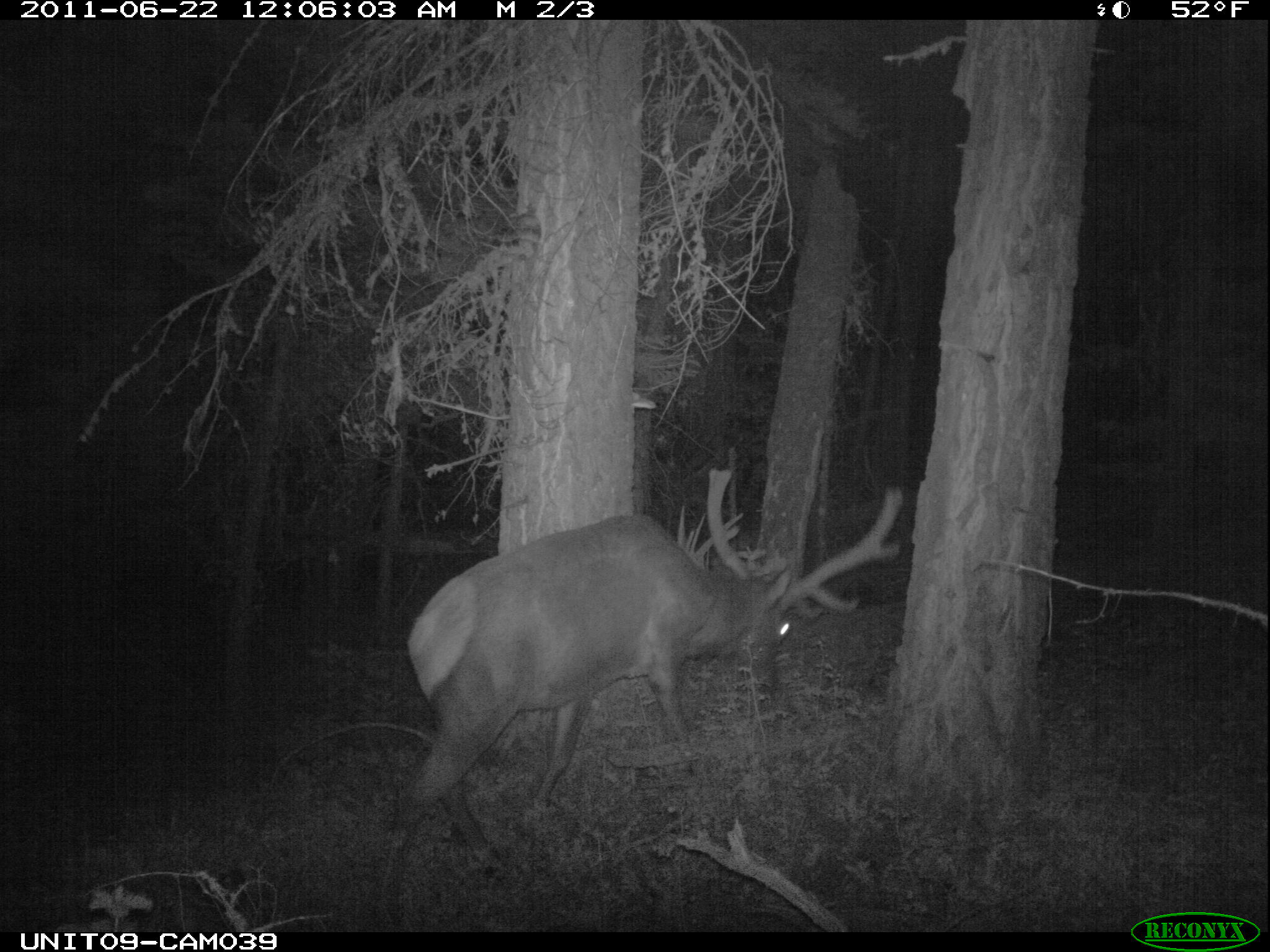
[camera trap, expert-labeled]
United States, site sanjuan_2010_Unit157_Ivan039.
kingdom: Animalia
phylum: Chordata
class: Mammalia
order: Artiodactyla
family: Cervidae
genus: Cervus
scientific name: Cervus elaphus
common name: red deer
Cervus elaphus (red deer).